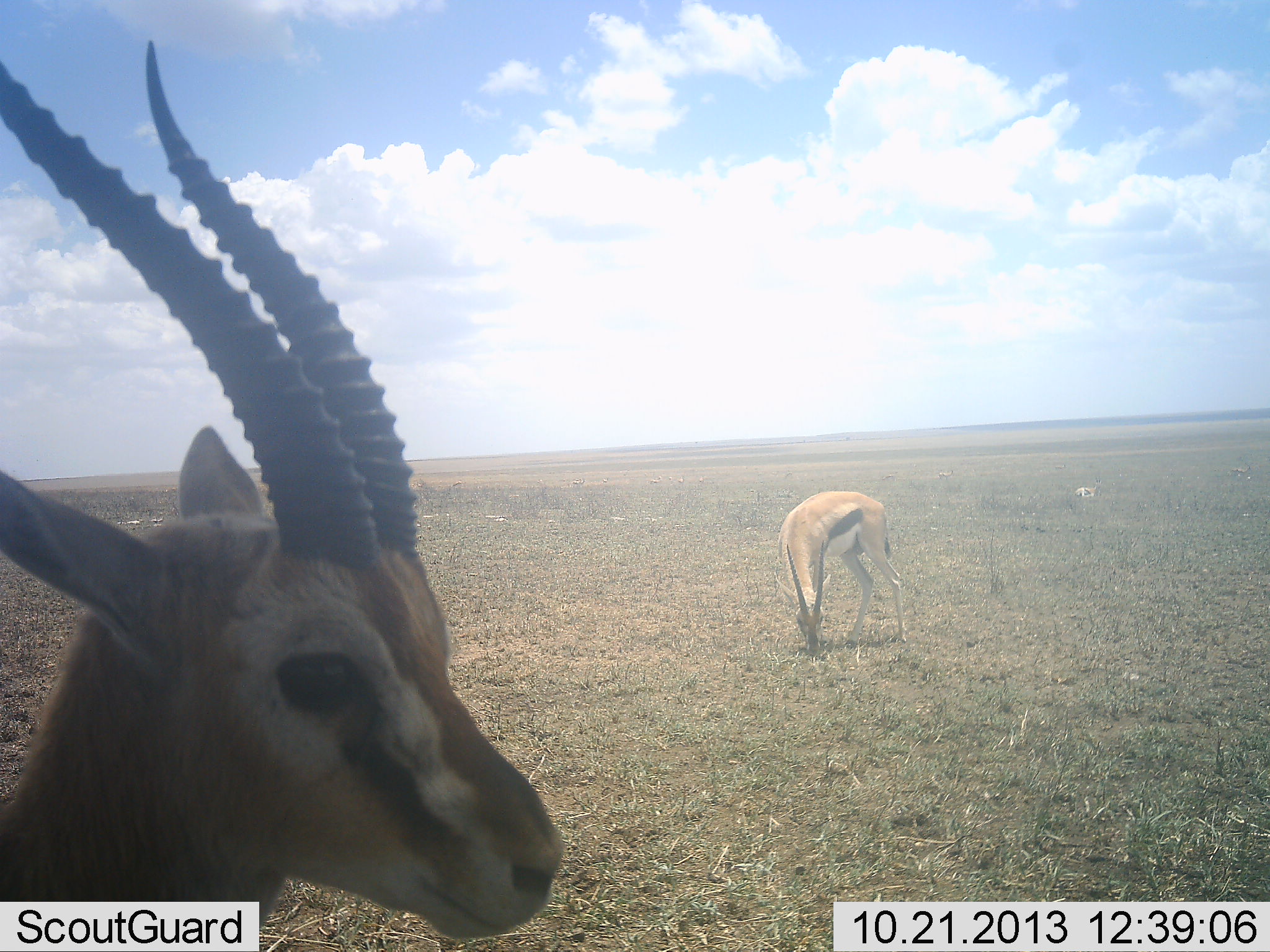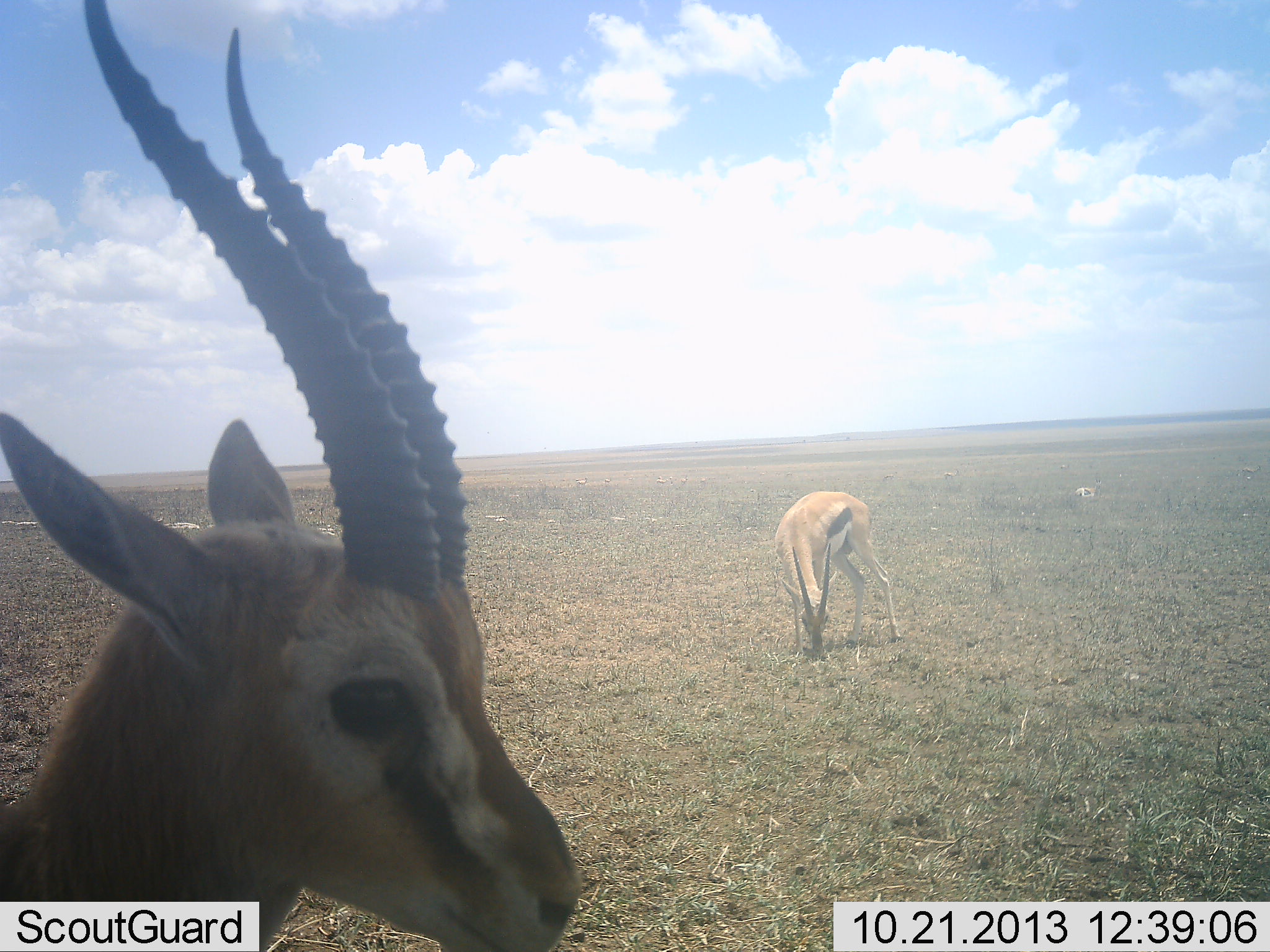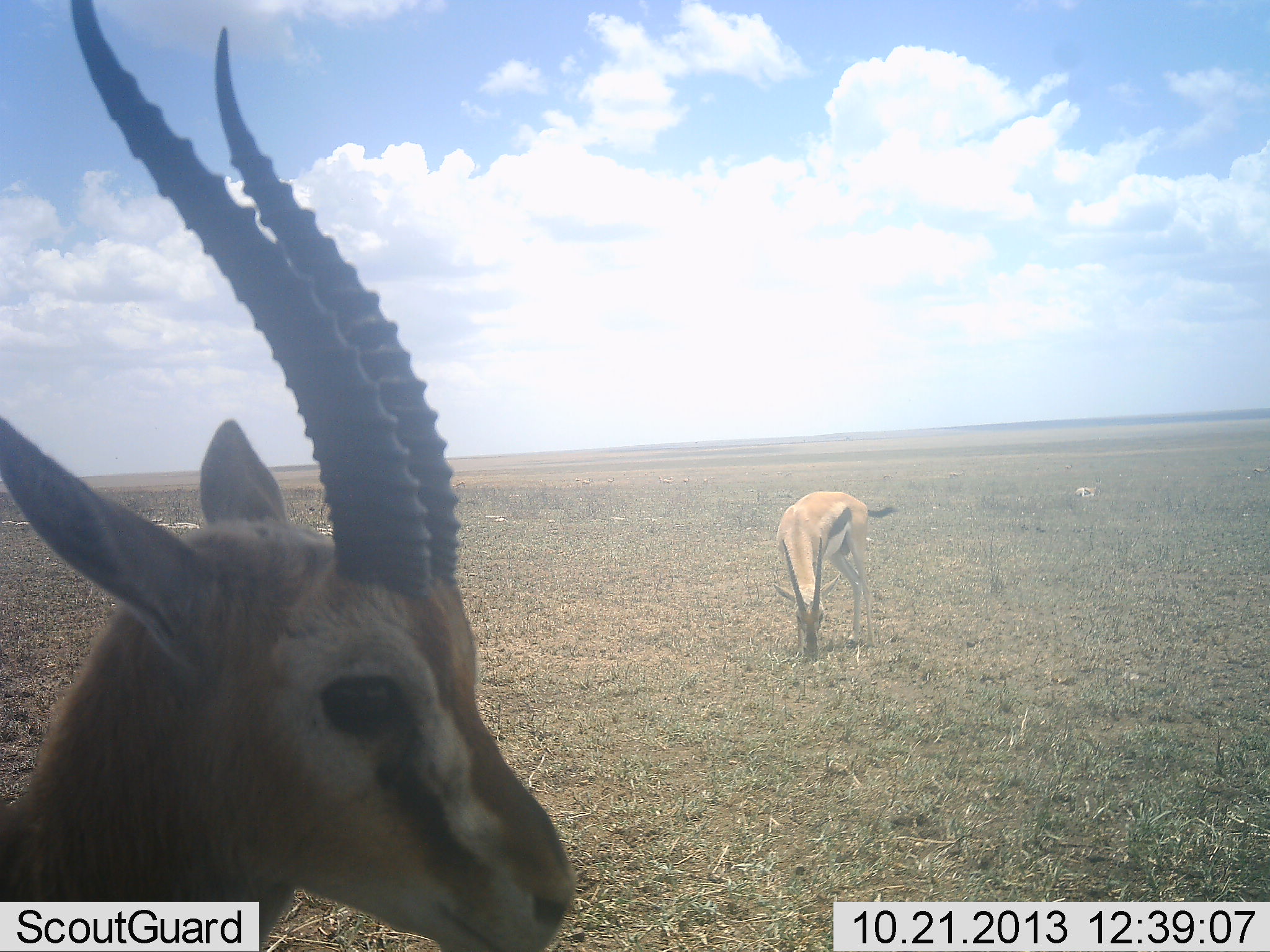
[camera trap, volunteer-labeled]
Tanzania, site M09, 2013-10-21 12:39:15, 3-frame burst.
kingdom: Animalia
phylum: Chordata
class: Mammalia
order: Artiodactyla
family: Bovidae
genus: Eudorcas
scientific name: Eudorcas thomsonii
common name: thomson's gazelle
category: gazellethomsons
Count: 2.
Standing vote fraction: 80%.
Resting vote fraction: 0%.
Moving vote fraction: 10%.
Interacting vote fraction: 0%.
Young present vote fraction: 0%.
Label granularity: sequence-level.